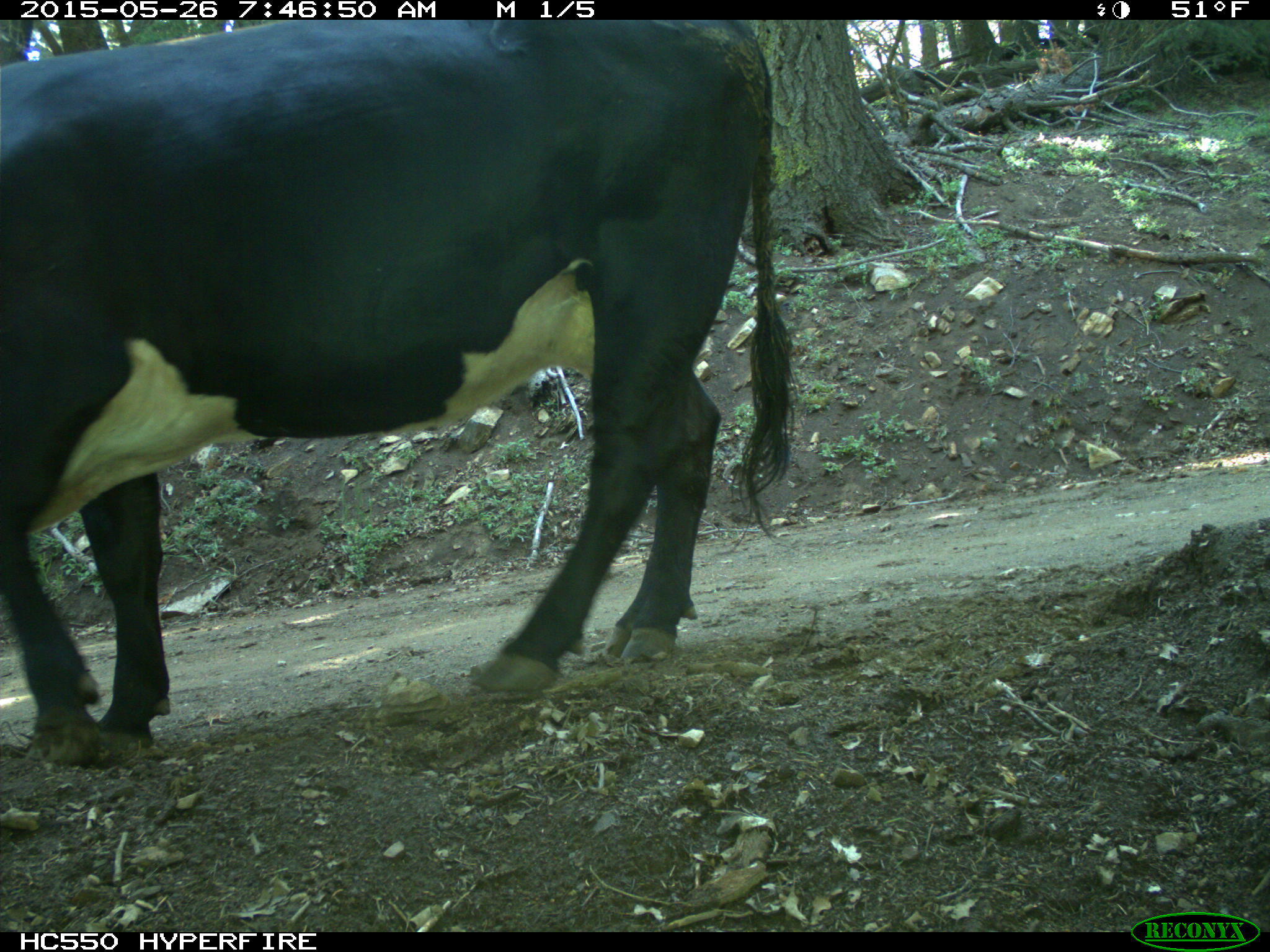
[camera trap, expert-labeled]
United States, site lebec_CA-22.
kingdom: Animalia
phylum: Chordata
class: Mammalia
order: Artiodactyla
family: Bovidae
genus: Bos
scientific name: Bos taurus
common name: domestic cow